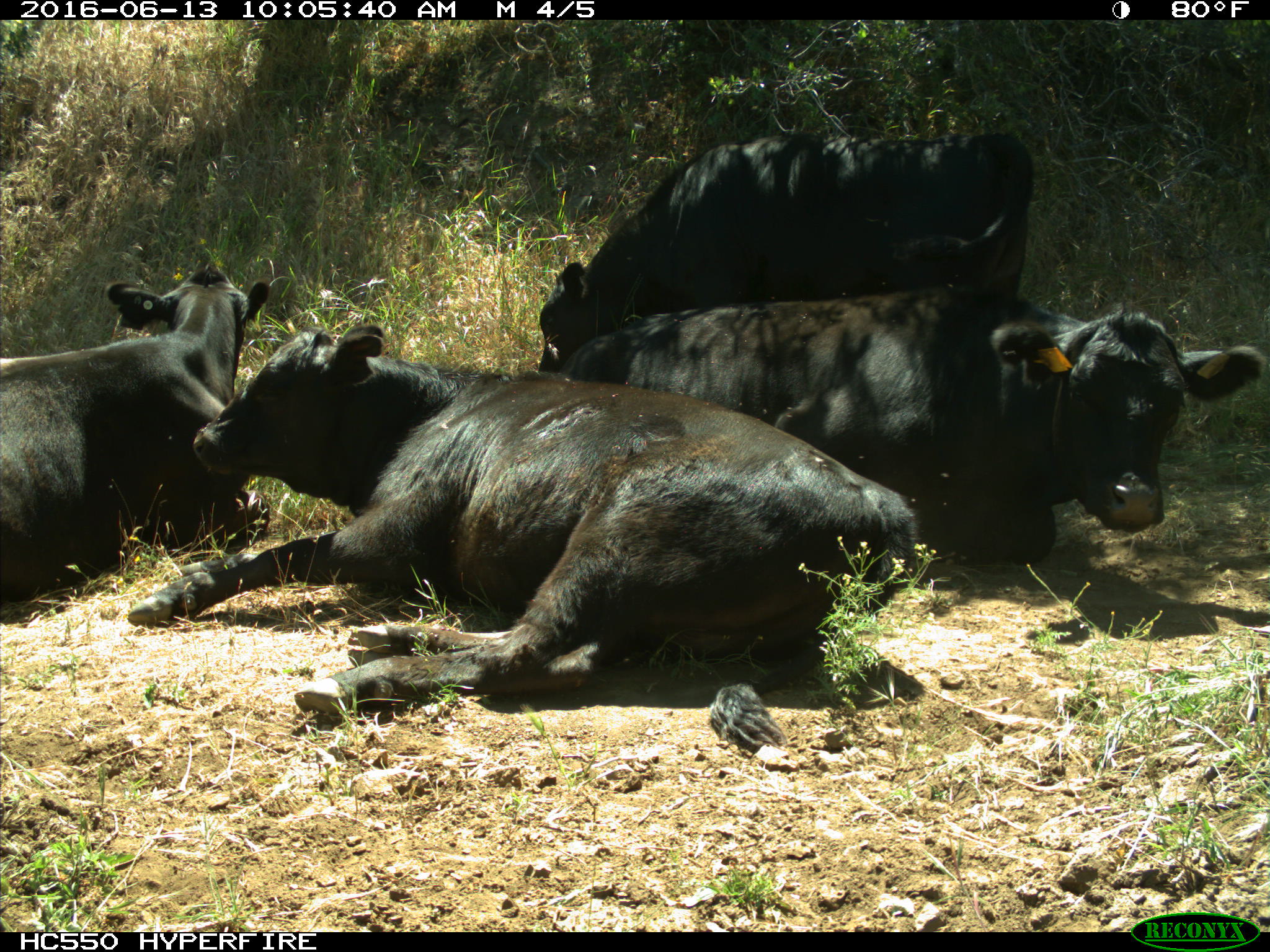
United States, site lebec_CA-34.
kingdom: Animalia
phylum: Chordata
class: Mammalia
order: Artiodactyla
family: Bovidae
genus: Bos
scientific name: Bos taurus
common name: domestic cow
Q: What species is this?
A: Bos taurus (domestic cow).